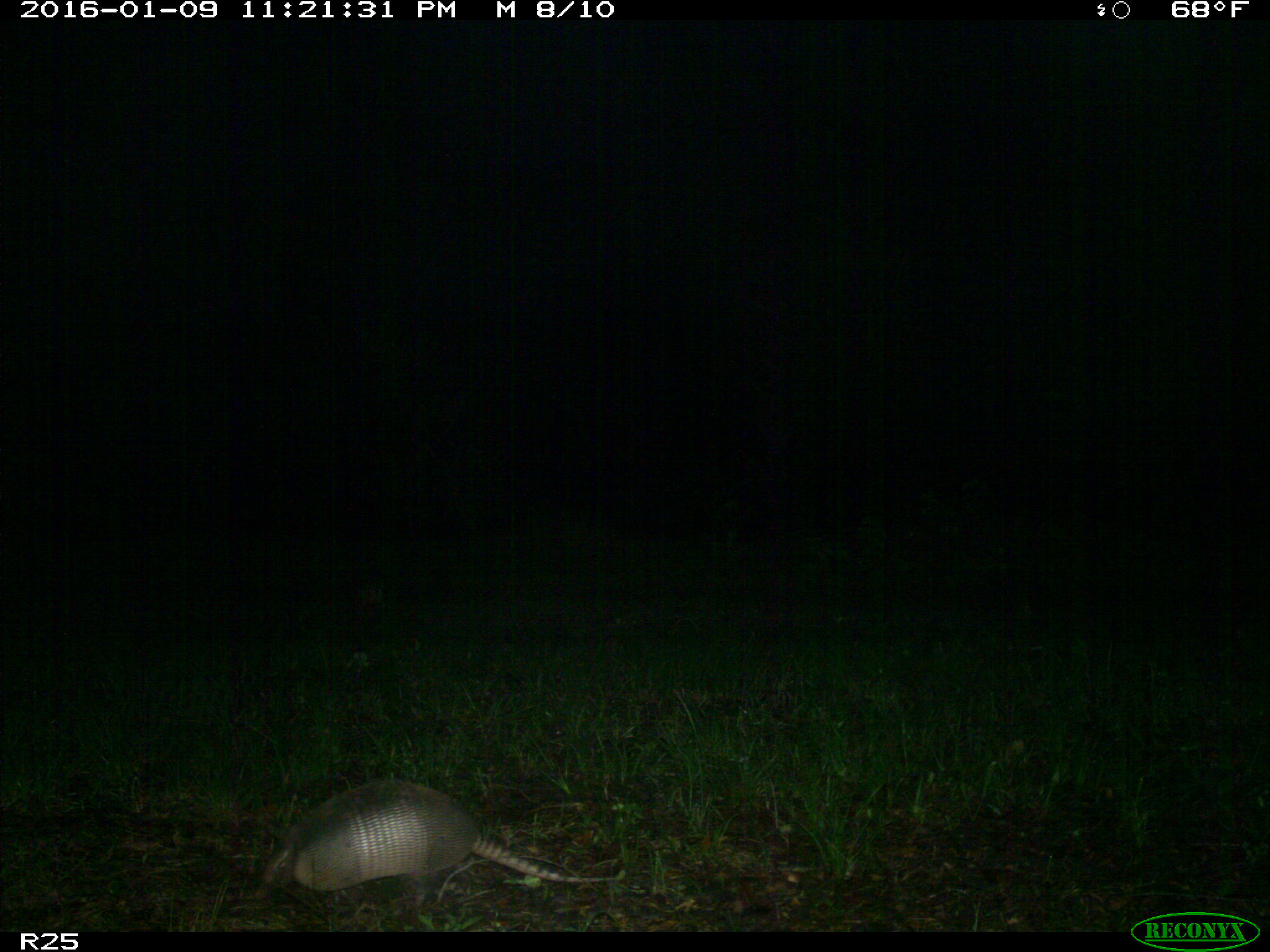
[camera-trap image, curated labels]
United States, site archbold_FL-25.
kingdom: Animalia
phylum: Chordata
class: Mammalia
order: Cingulata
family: Dasypodidae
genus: Dasypus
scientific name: Dasypus novemcinctus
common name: nine-banded armadillo